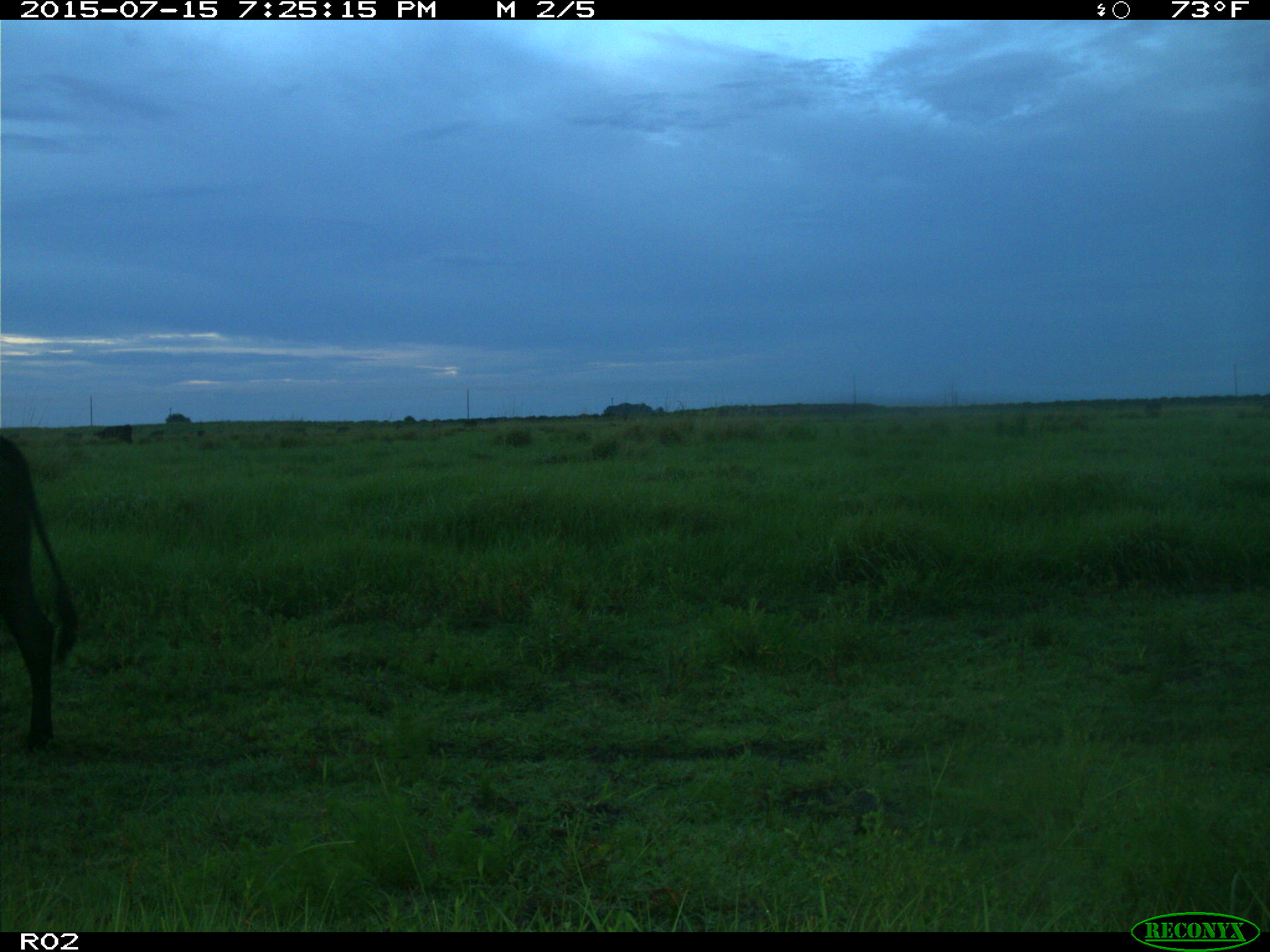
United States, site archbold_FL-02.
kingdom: Animalia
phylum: Chordata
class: Mammalia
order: Artiodactyla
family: Bovidae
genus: Bos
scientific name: Bos taurus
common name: domestic cow